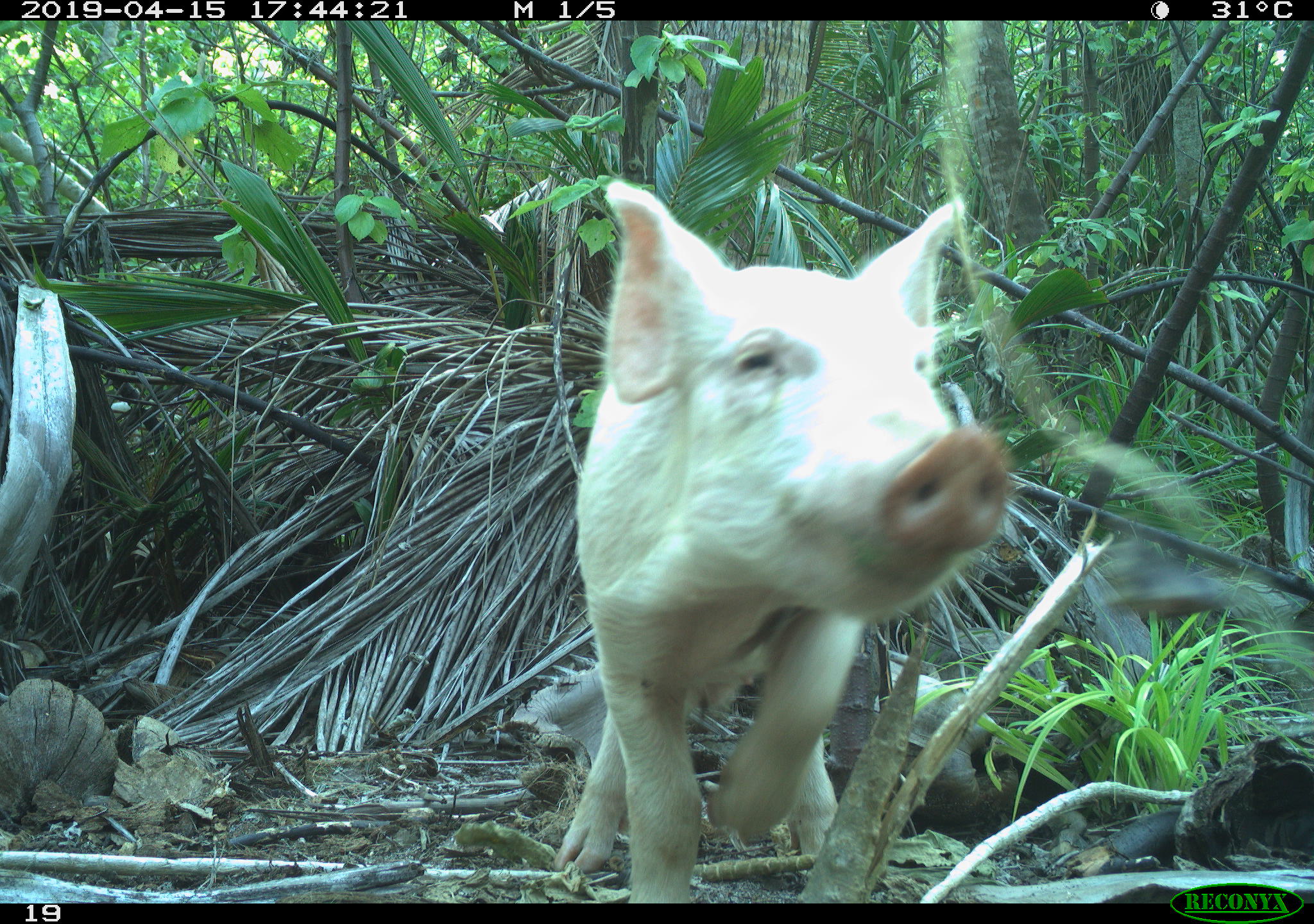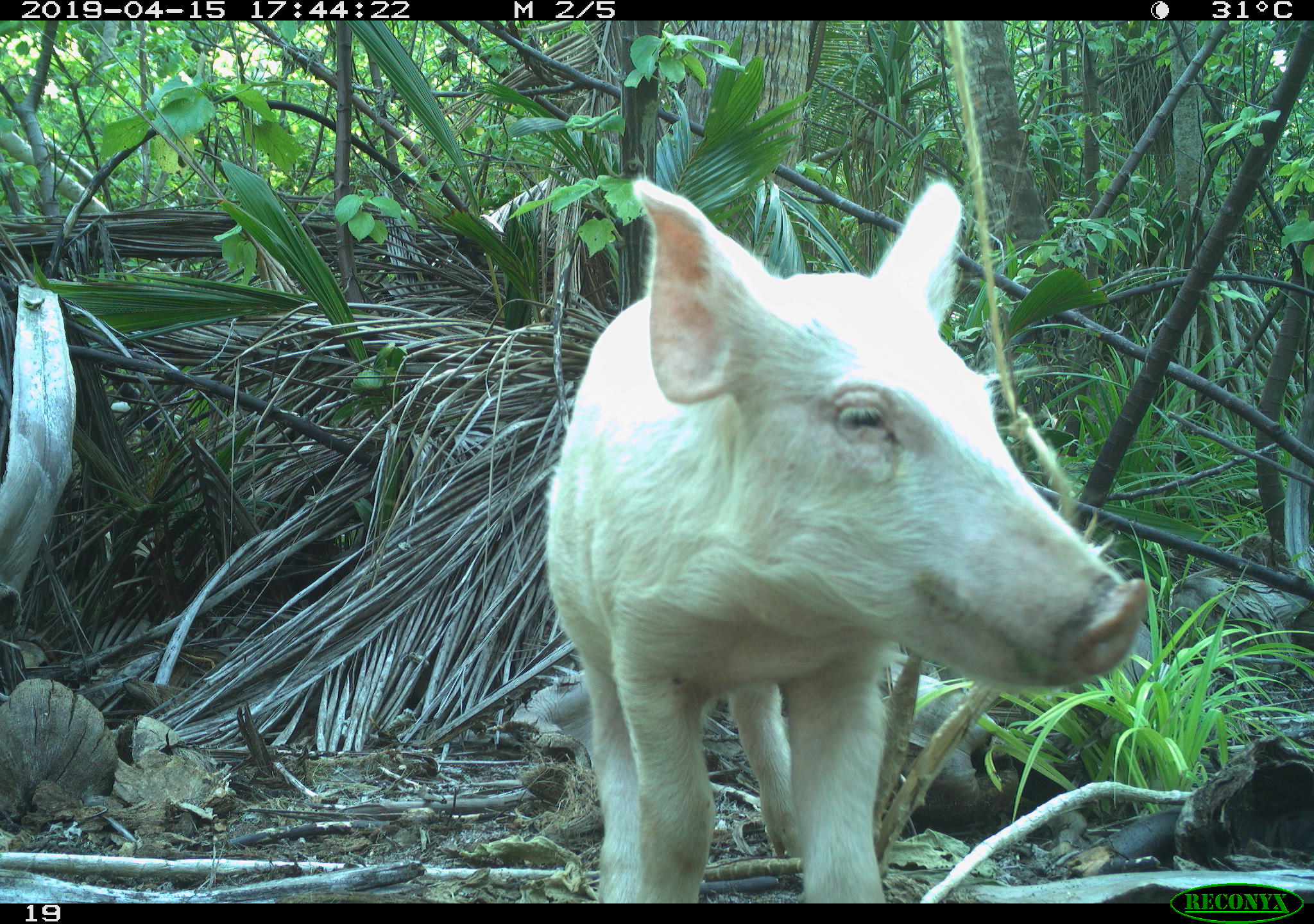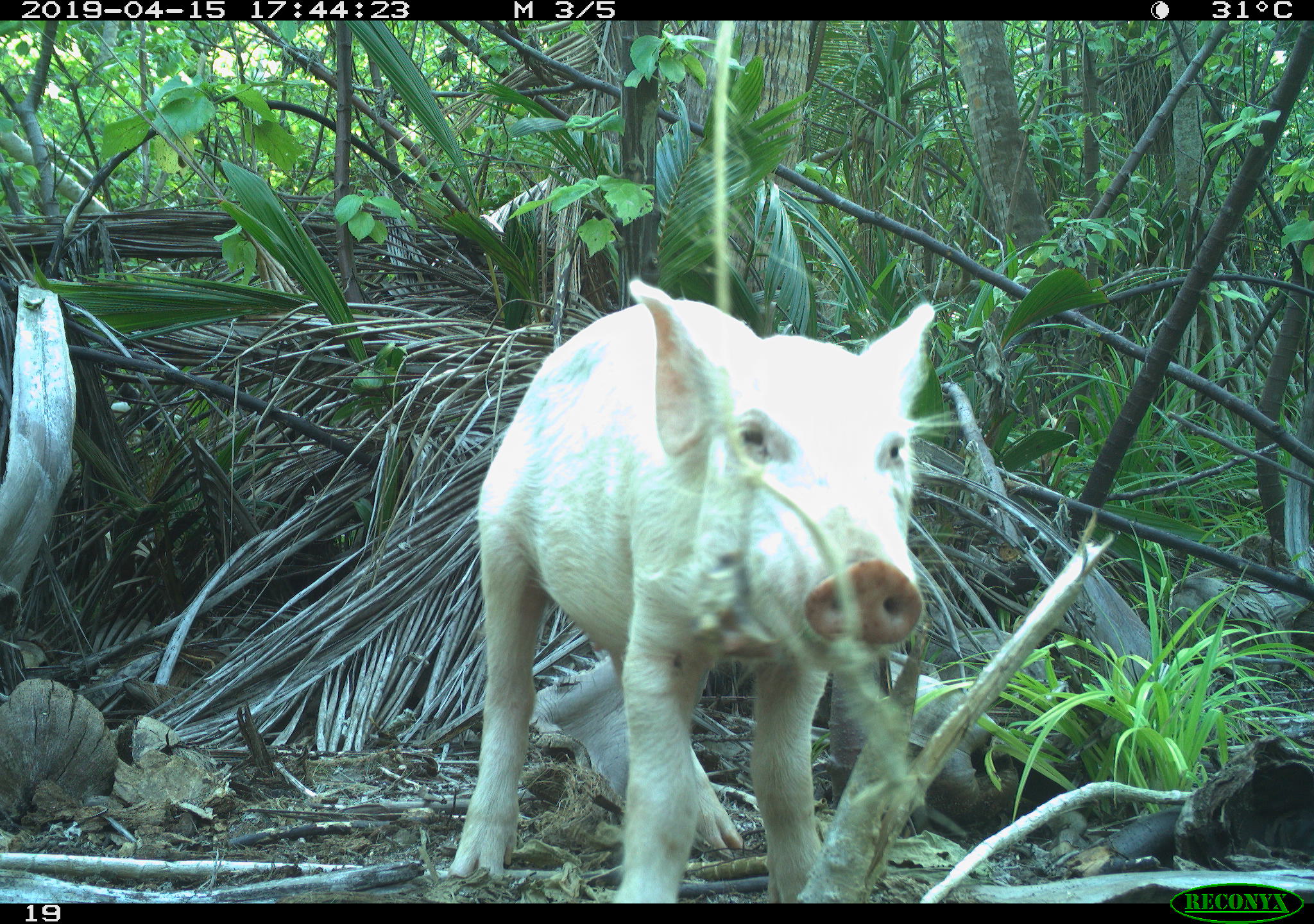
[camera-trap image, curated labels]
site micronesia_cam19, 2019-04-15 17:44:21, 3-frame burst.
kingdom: Animalia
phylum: Chordata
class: Mammalia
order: Artiodactyla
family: Suidae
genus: Sus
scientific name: Sus scrofa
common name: pig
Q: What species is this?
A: Pig (Sus scrofa).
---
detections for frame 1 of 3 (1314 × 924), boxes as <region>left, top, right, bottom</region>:
pig: <region>557, 184, 1011, 900</region>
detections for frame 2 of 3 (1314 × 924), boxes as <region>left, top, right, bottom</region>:
pig: <region>543, 174, 1145, 900</region>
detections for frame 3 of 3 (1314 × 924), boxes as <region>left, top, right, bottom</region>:
pig: <region>436, 280, 944, 902</region>